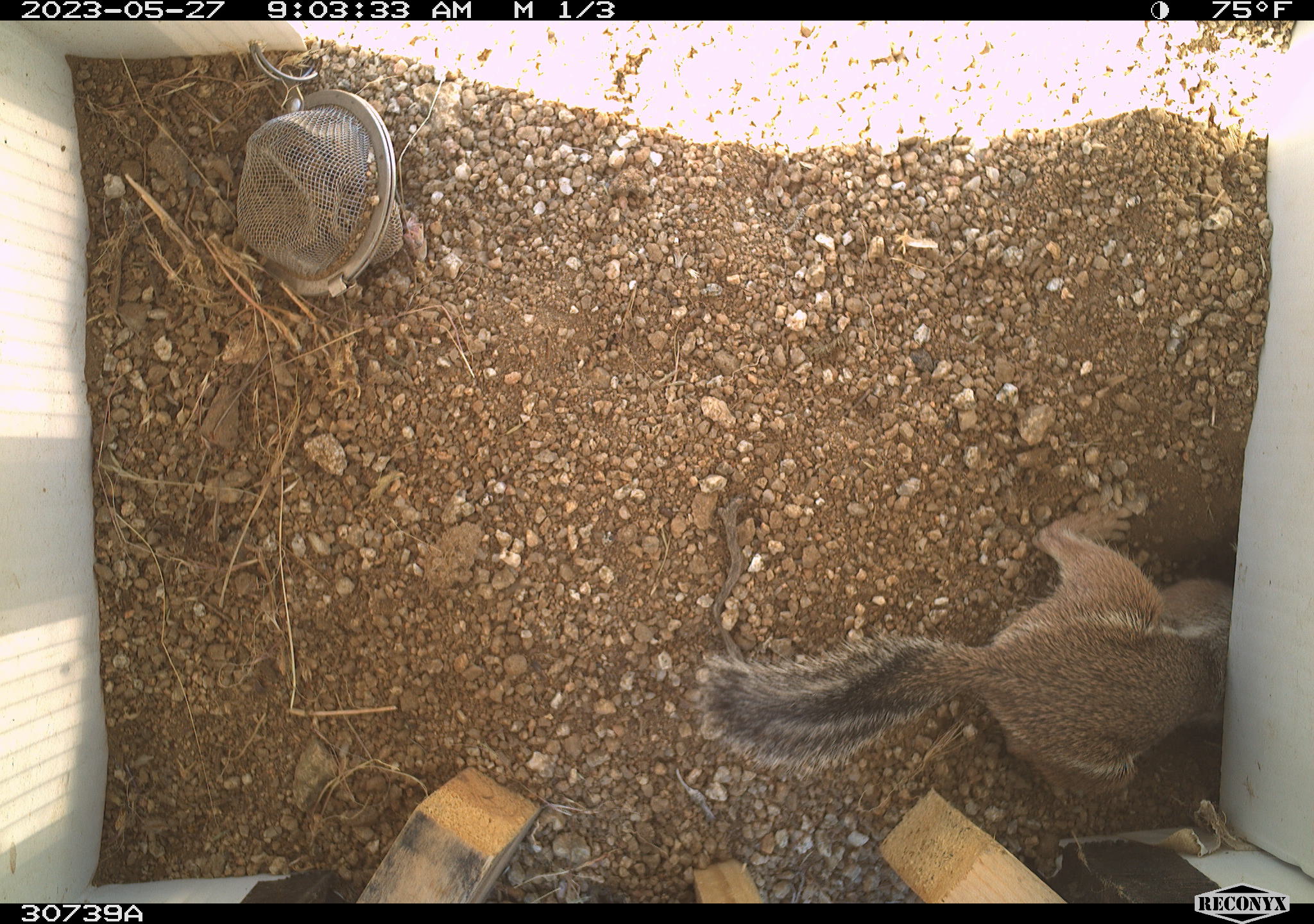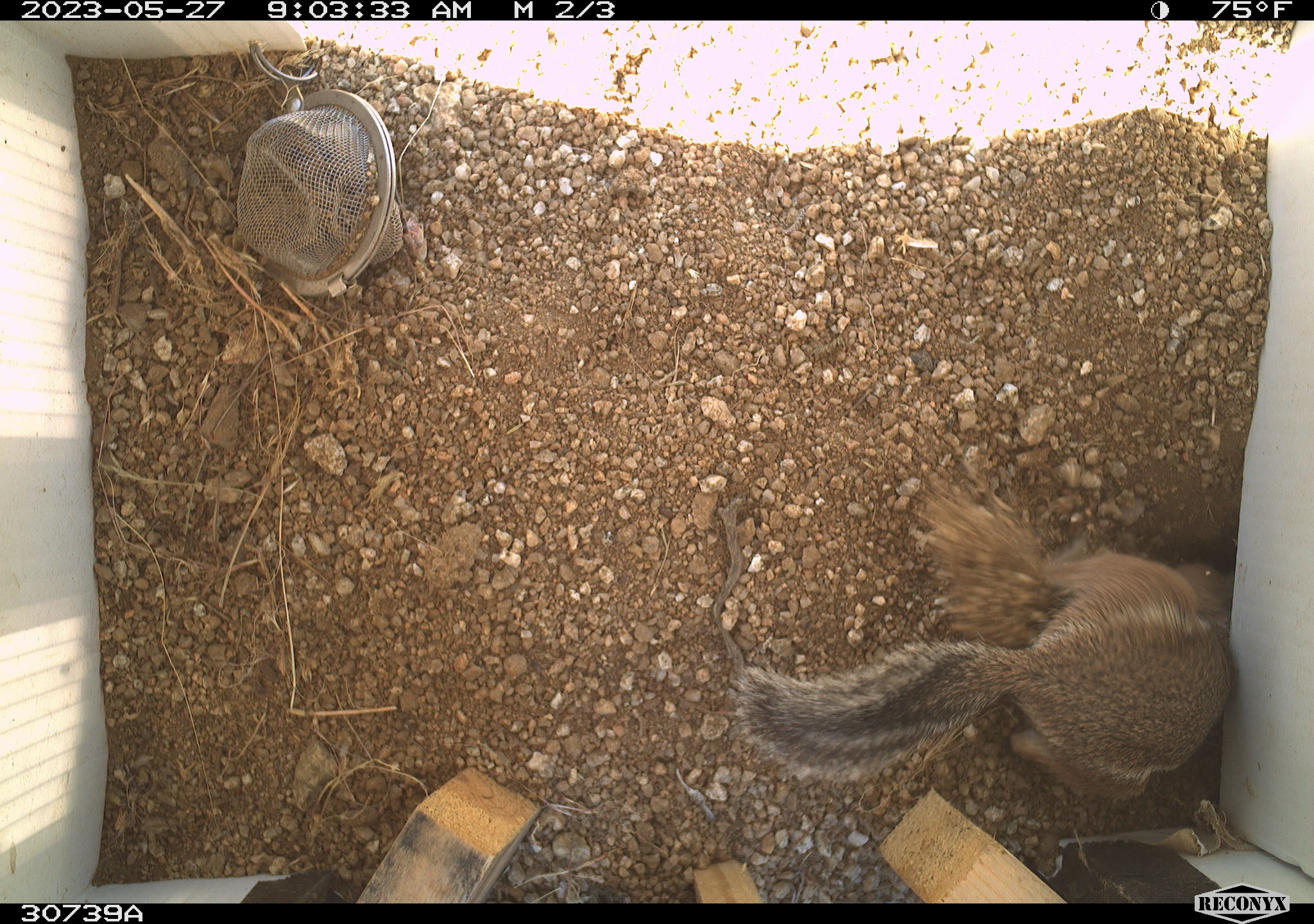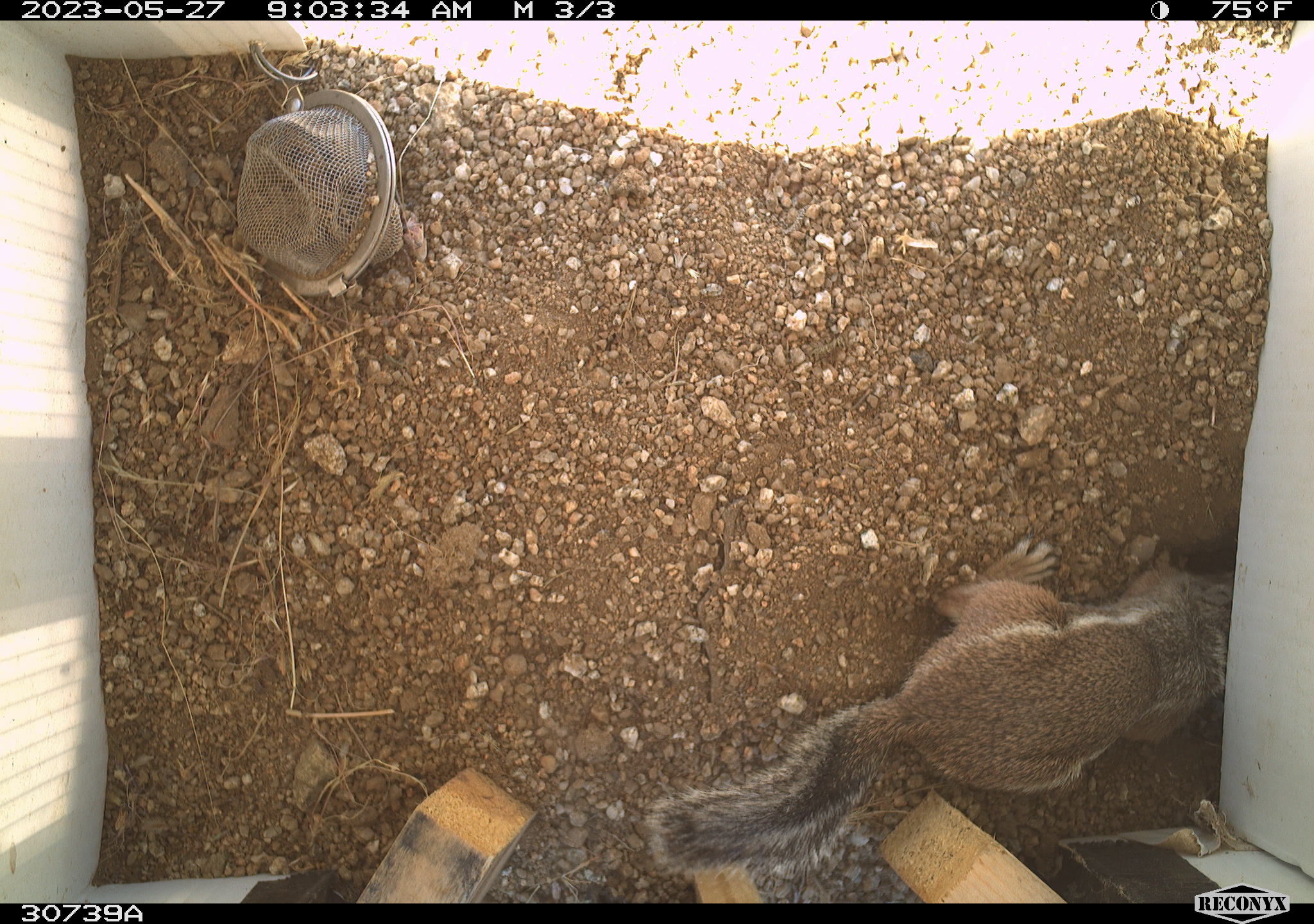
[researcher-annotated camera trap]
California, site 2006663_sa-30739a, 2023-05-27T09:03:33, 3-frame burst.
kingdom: Animalia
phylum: Chordata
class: Mammalia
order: Rodentia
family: Sciuridae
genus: Ammospermophilus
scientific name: Ammospermophilus leucurus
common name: white-tailed antelope squirrel